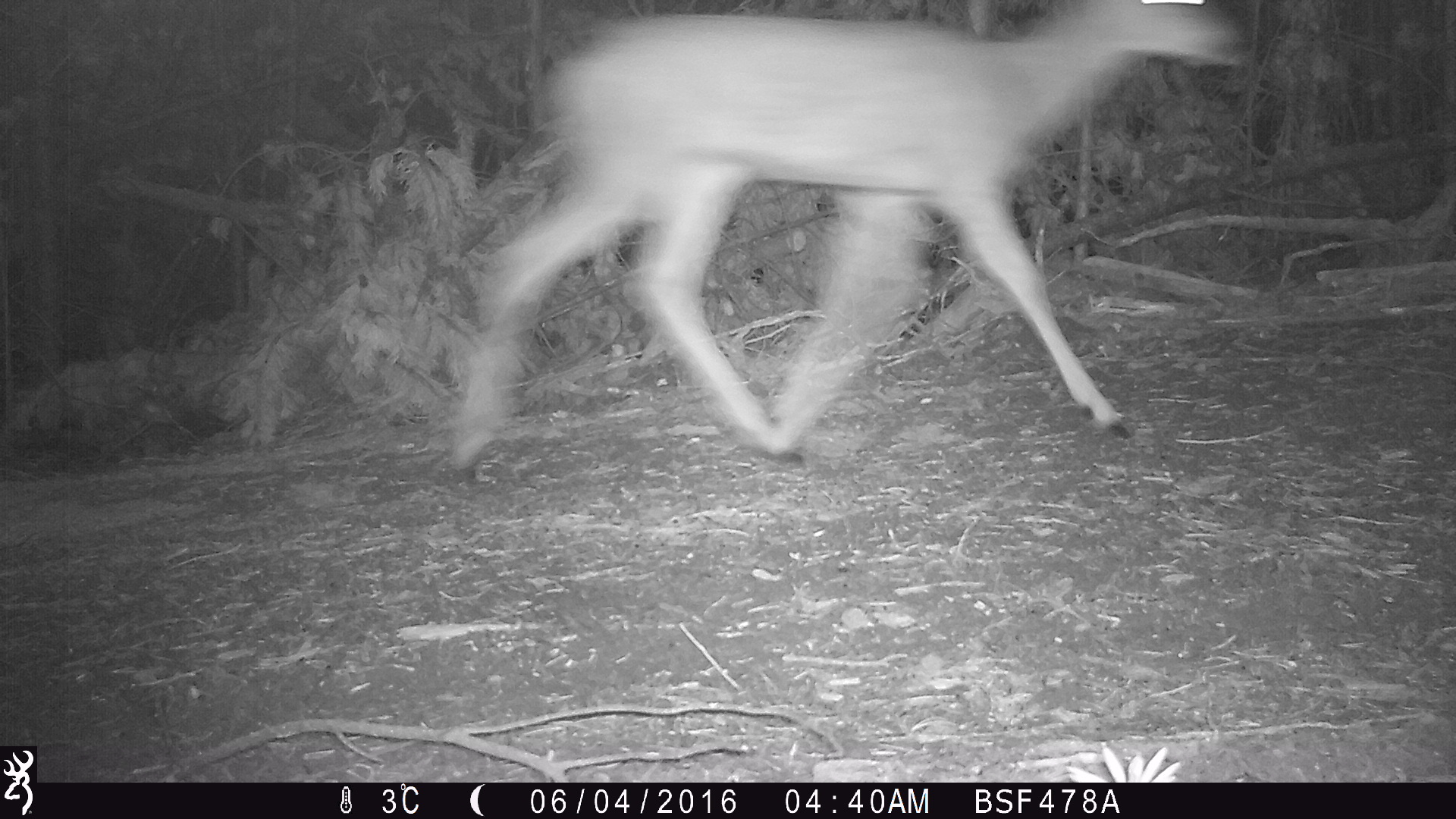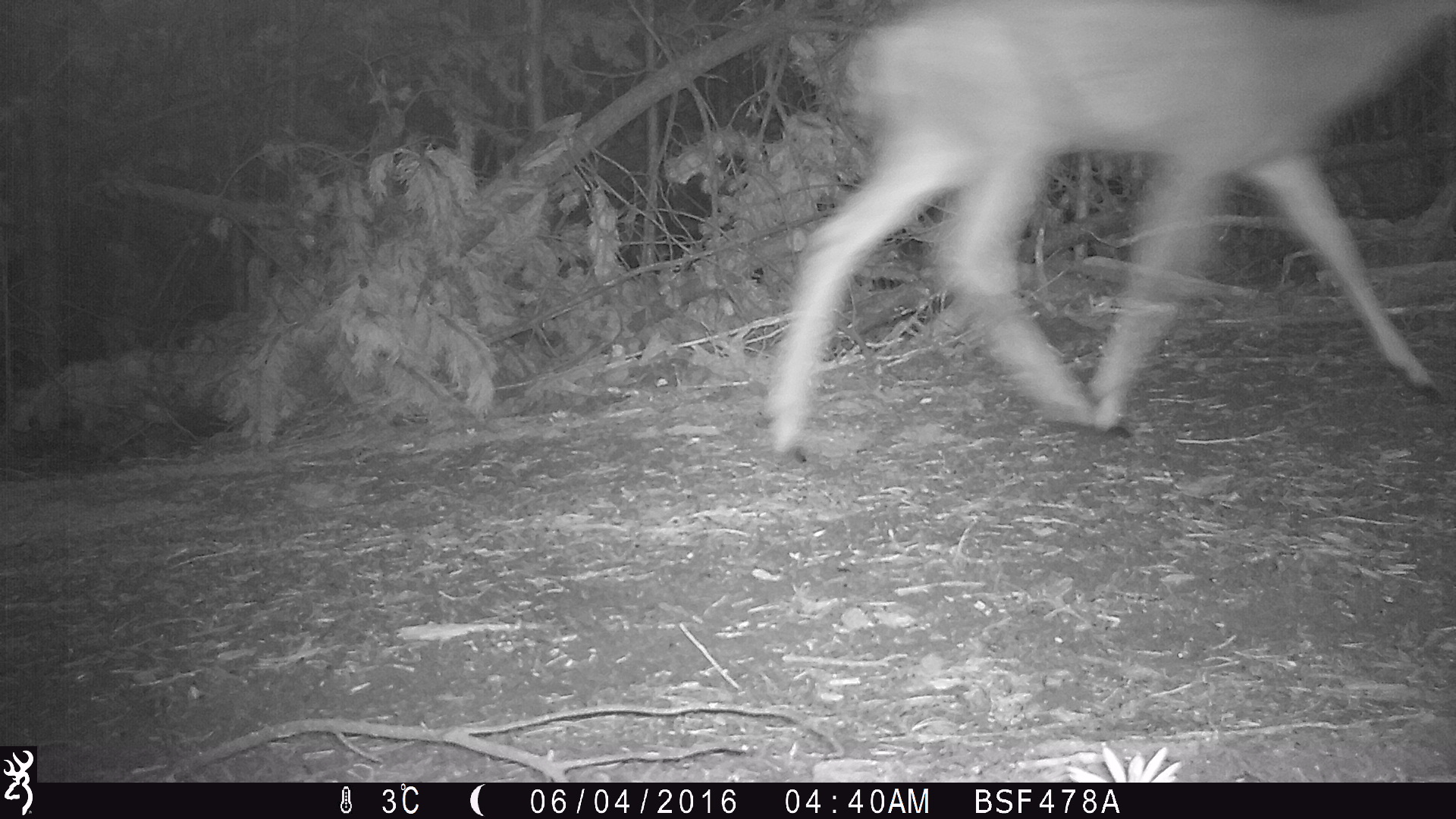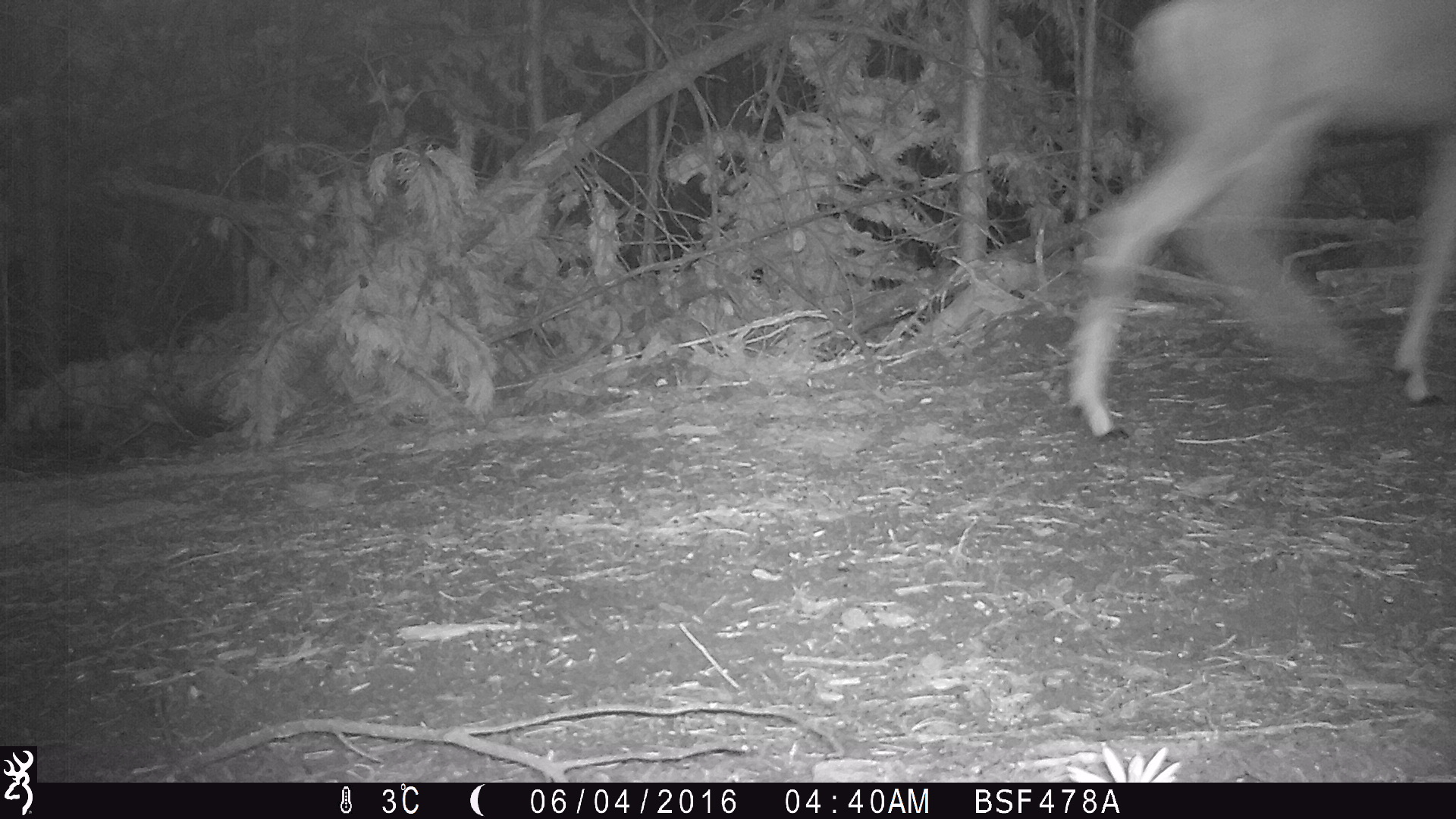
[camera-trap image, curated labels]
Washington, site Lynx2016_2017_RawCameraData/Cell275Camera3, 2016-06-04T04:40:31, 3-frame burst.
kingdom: Animalia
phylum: Chordata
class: Mammalia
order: Artiodactyla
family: Cervidae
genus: Odocoileus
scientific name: Odocoileus hemionus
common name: mule deer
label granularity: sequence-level